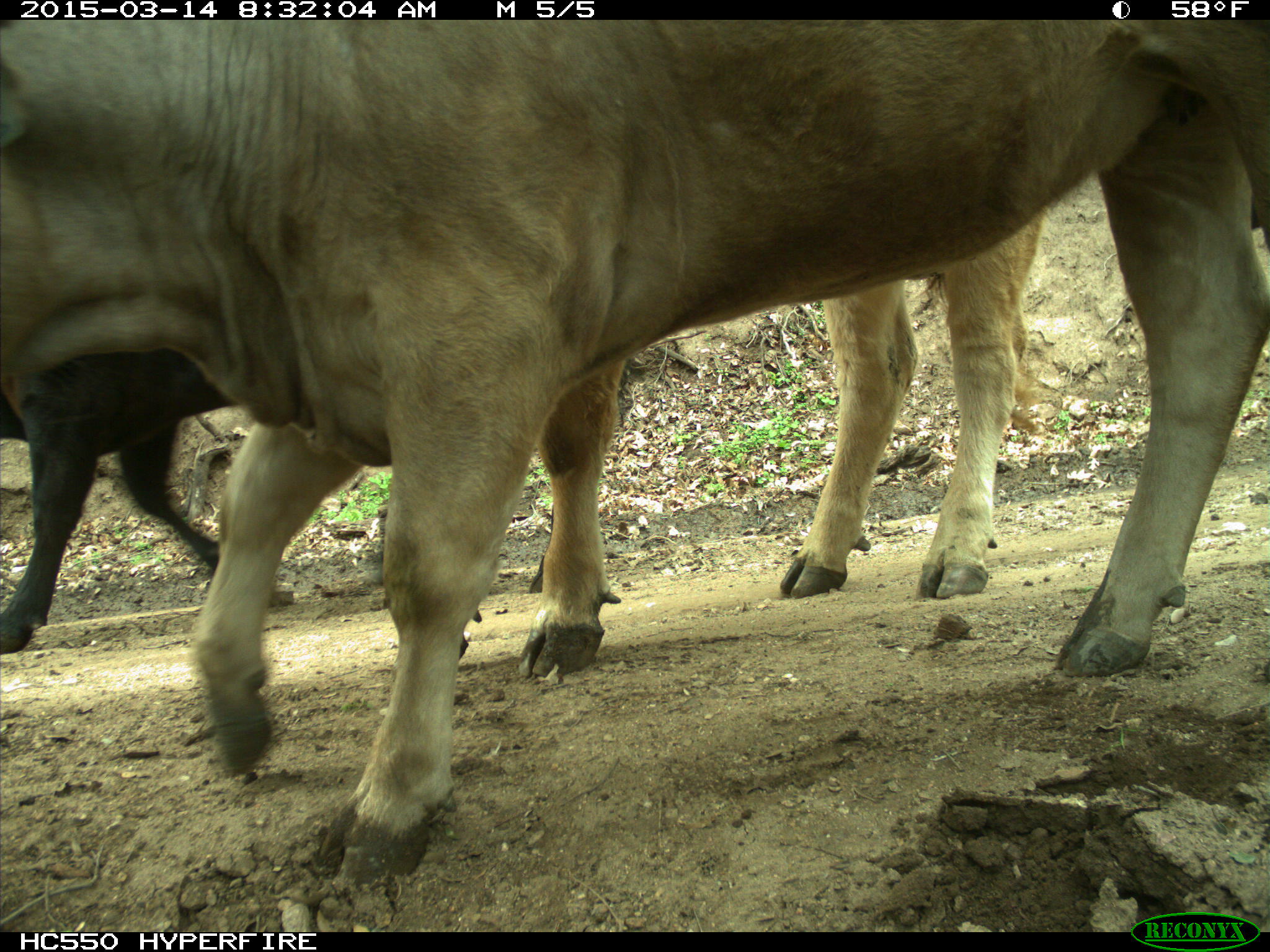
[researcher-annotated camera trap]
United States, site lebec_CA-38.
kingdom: Animalia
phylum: Chordata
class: Mammalia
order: Artiodactyla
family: Bovidae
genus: Bos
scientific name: Bos taurus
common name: domestic cow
Bos taurus (domestic cow).